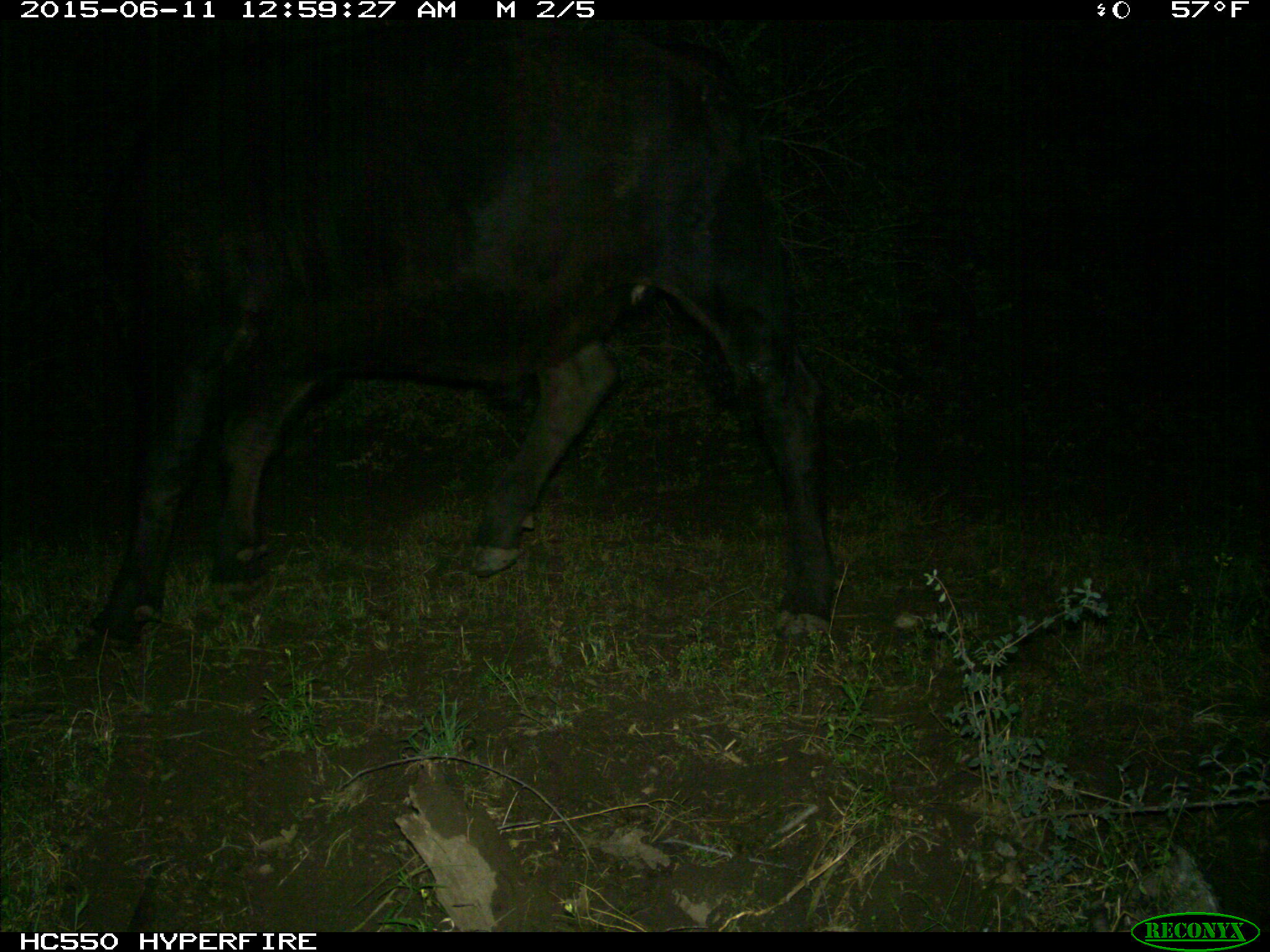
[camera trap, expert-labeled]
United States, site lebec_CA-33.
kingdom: Animalia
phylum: Chordata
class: Mammalia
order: Artiodactyla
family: Bovidae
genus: Bos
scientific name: Bos taurus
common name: domestic cow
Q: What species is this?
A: Bos taurus (domestic cow).